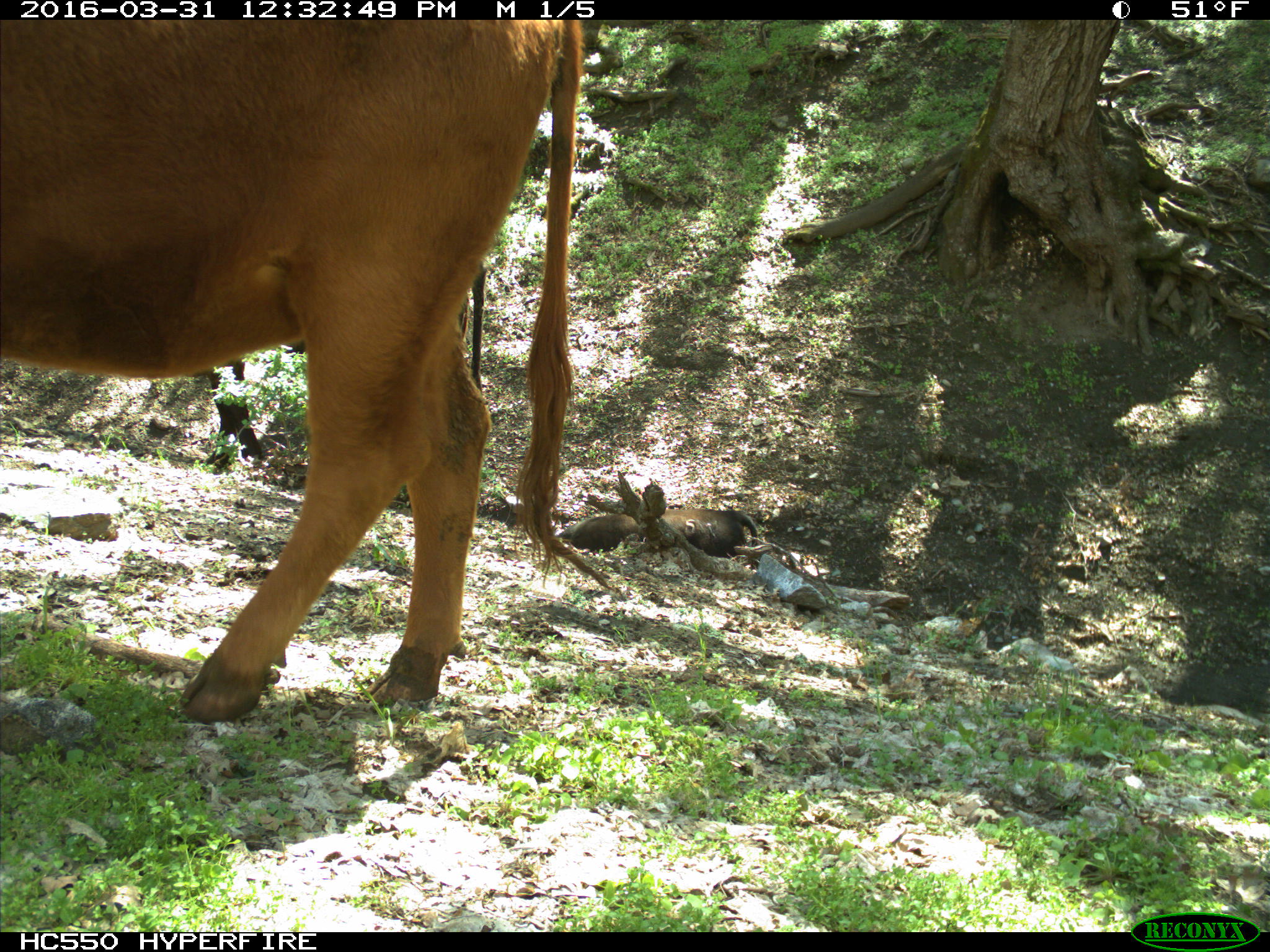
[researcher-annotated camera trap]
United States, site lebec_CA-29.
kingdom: Animalia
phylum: Chordata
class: Mammalia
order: Artiodactyla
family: Bovidae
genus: Bos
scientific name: Bos taurus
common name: domestic cow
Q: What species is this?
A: Bos taurus (domestic cow).